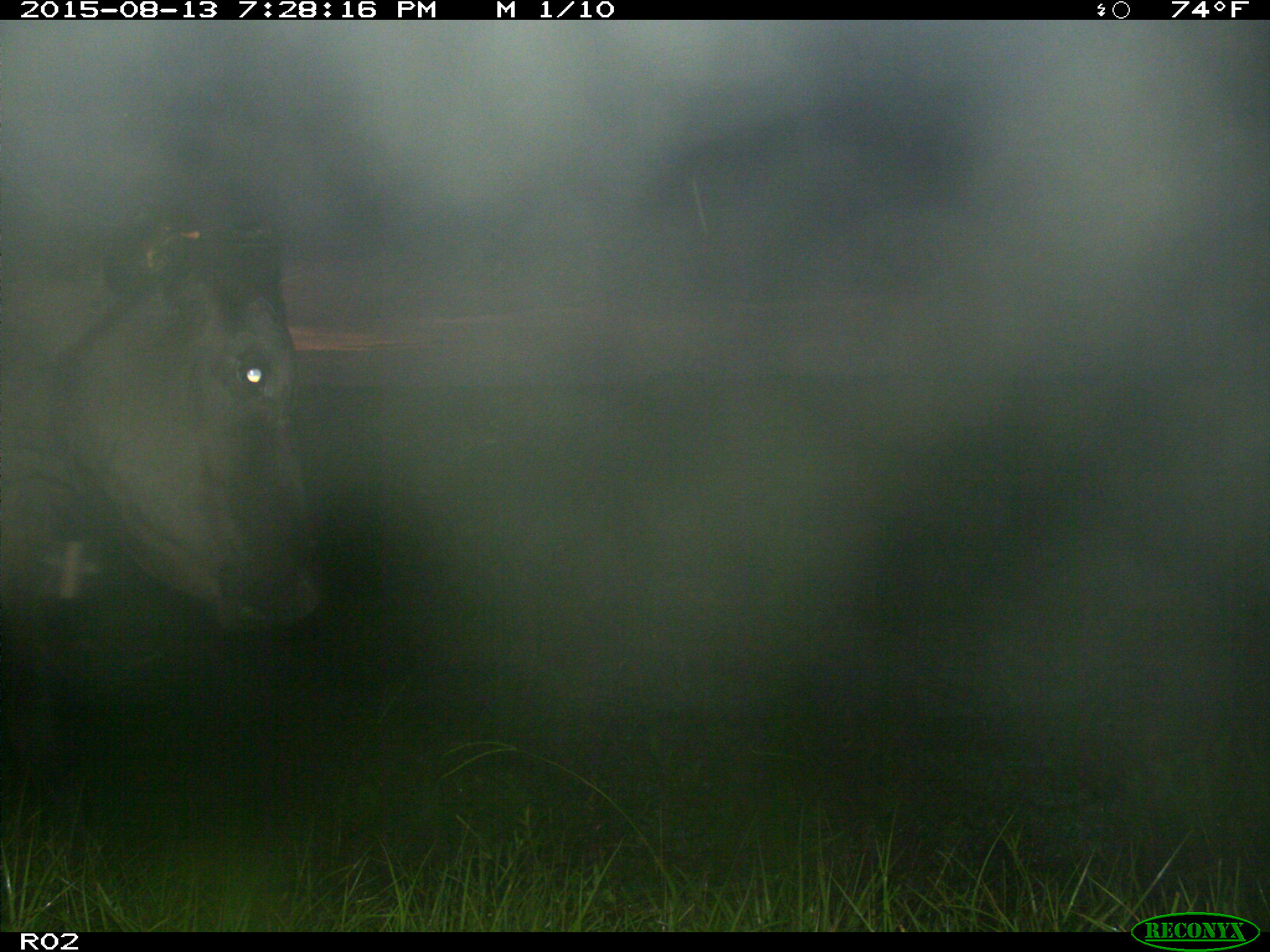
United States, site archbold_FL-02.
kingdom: Animalia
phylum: Chordata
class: Mammalia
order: Artiodactyla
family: Bovidae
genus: Bos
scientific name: Bos taurus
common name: domestic cow